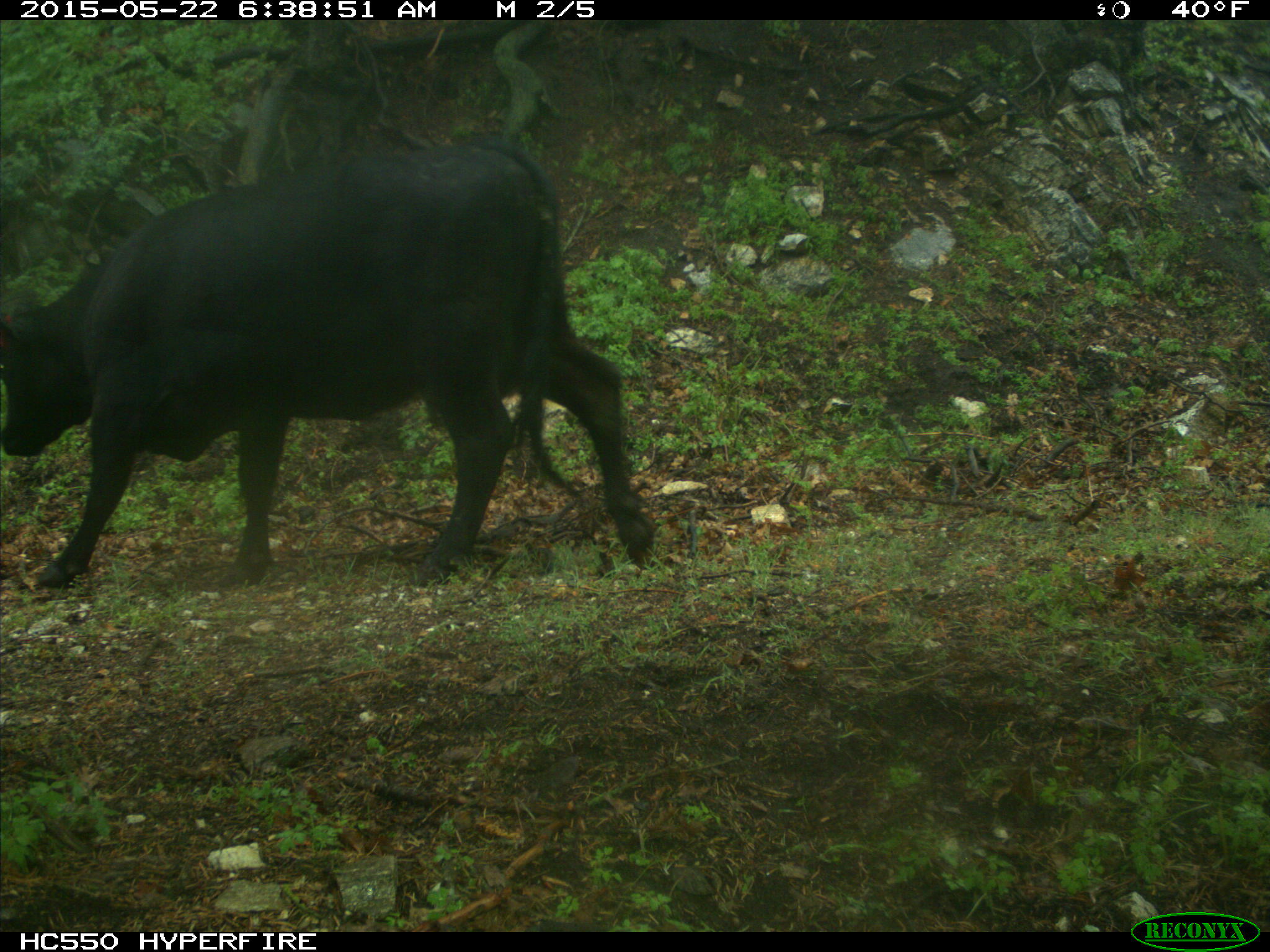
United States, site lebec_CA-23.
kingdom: Animalia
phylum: Chordata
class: Mammalia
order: Artiodactyla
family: Bovidae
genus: Bos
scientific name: Bos taurus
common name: domestic cow